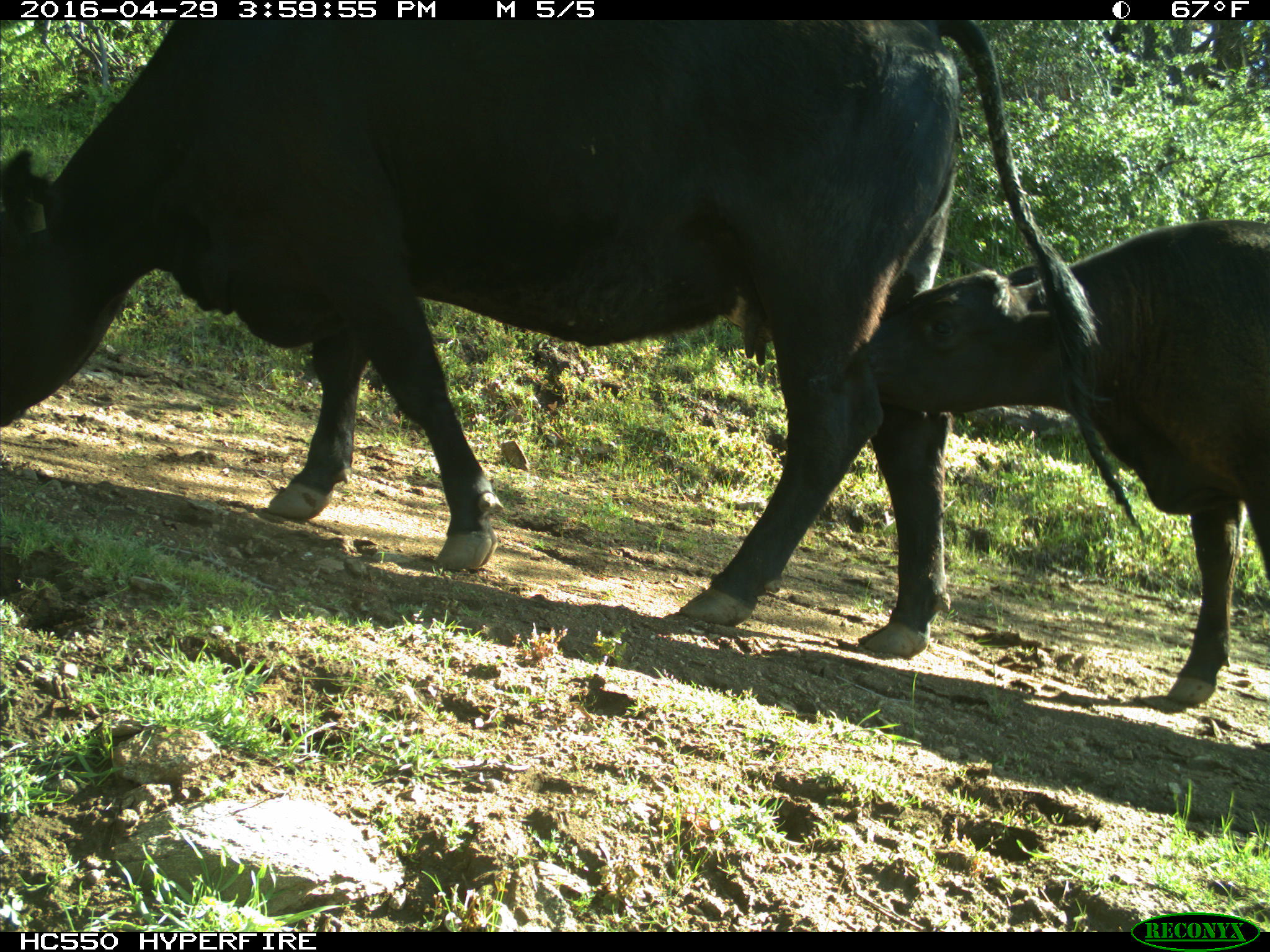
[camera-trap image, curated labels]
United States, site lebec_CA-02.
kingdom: Animalia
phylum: Chordata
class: Mammalia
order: Artiodactyla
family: Bovidae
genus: Bos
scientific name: Bos taurus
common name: domestic cow